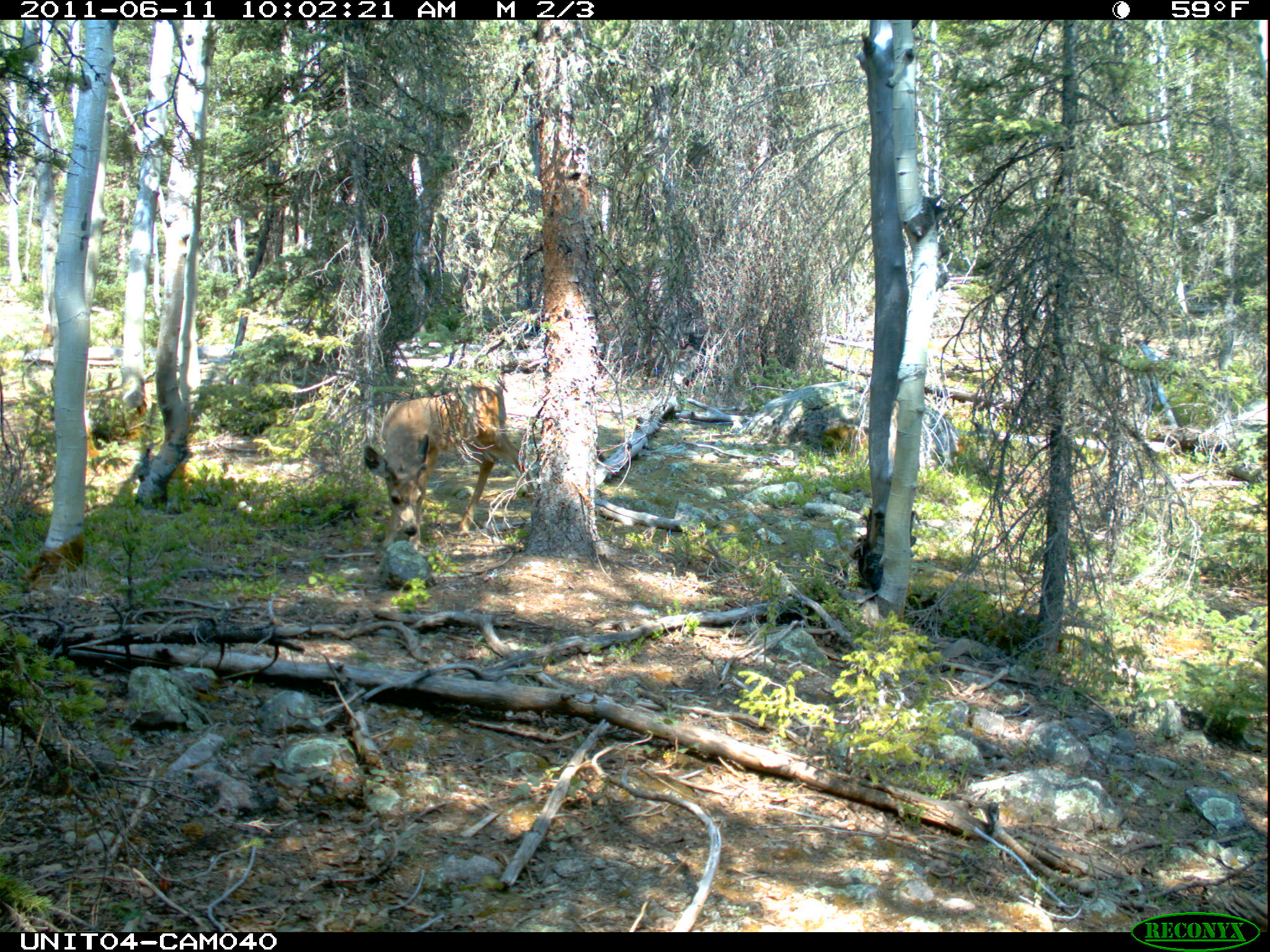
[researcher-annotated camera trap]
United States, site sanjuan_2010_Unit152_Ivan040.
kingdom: Animalia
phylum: Chordata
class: Mammalia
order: Artiodactyla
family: Cervidae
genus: Odocoileus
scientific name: Odocoileus hemionus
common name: mule deer